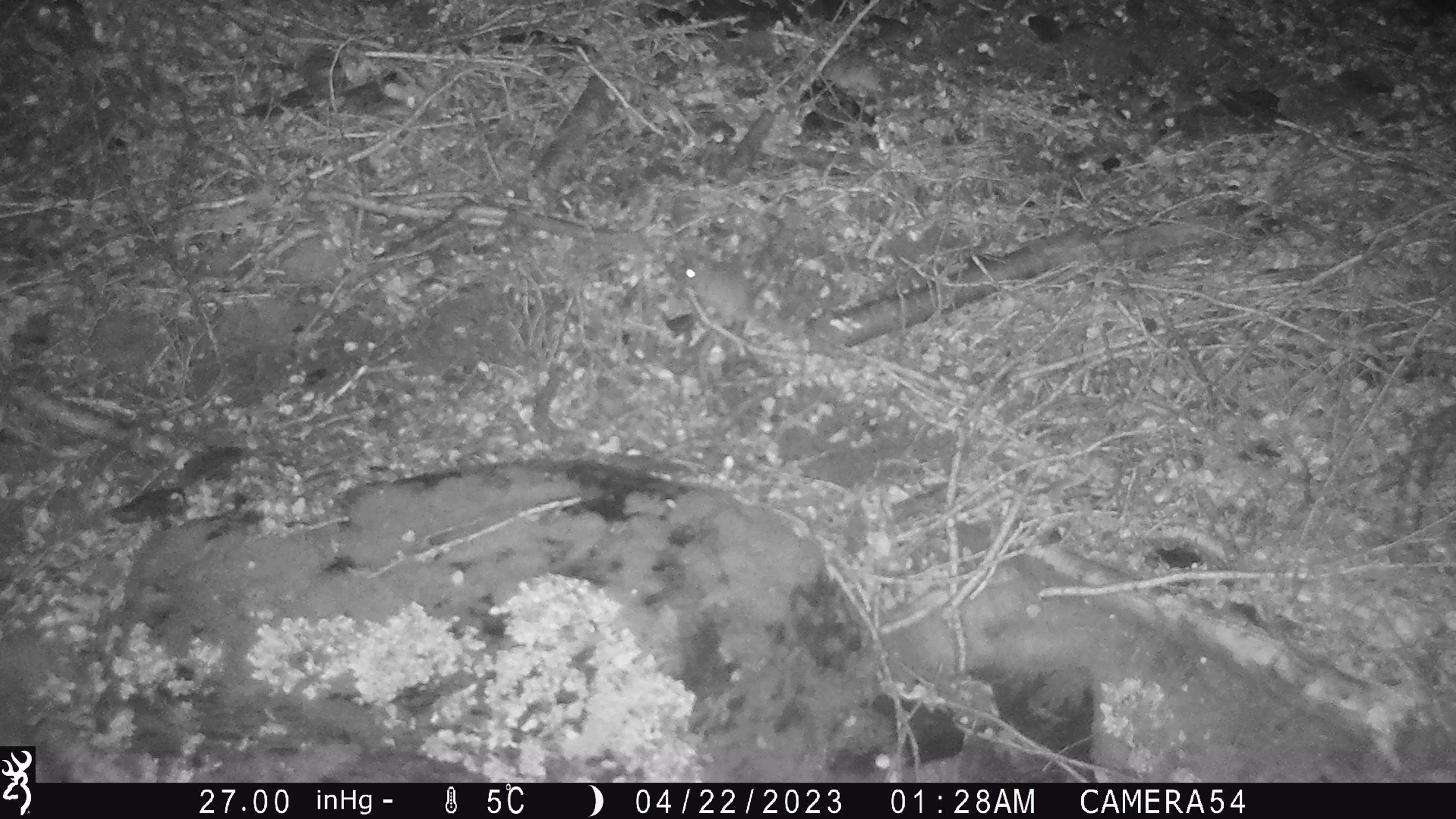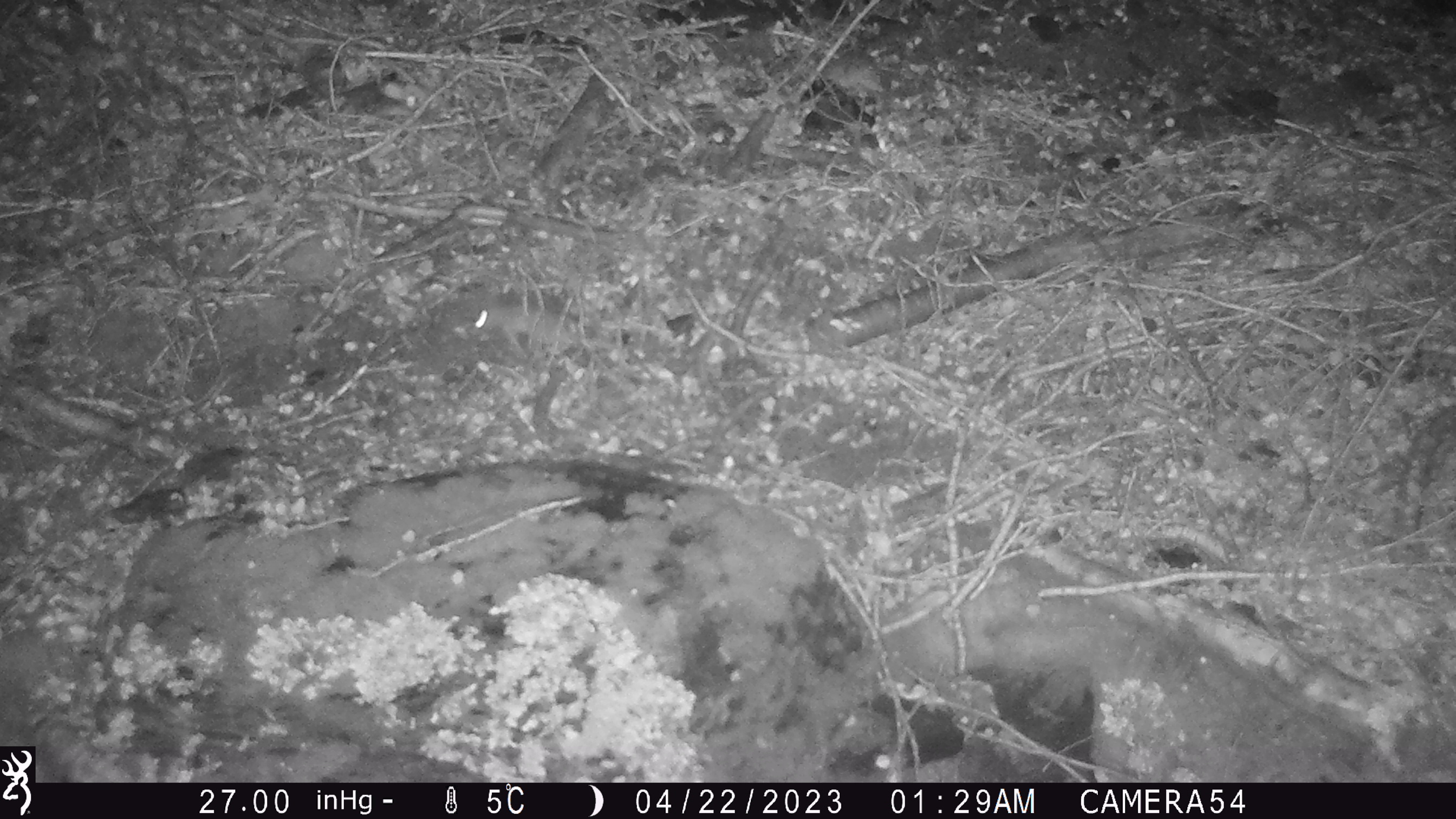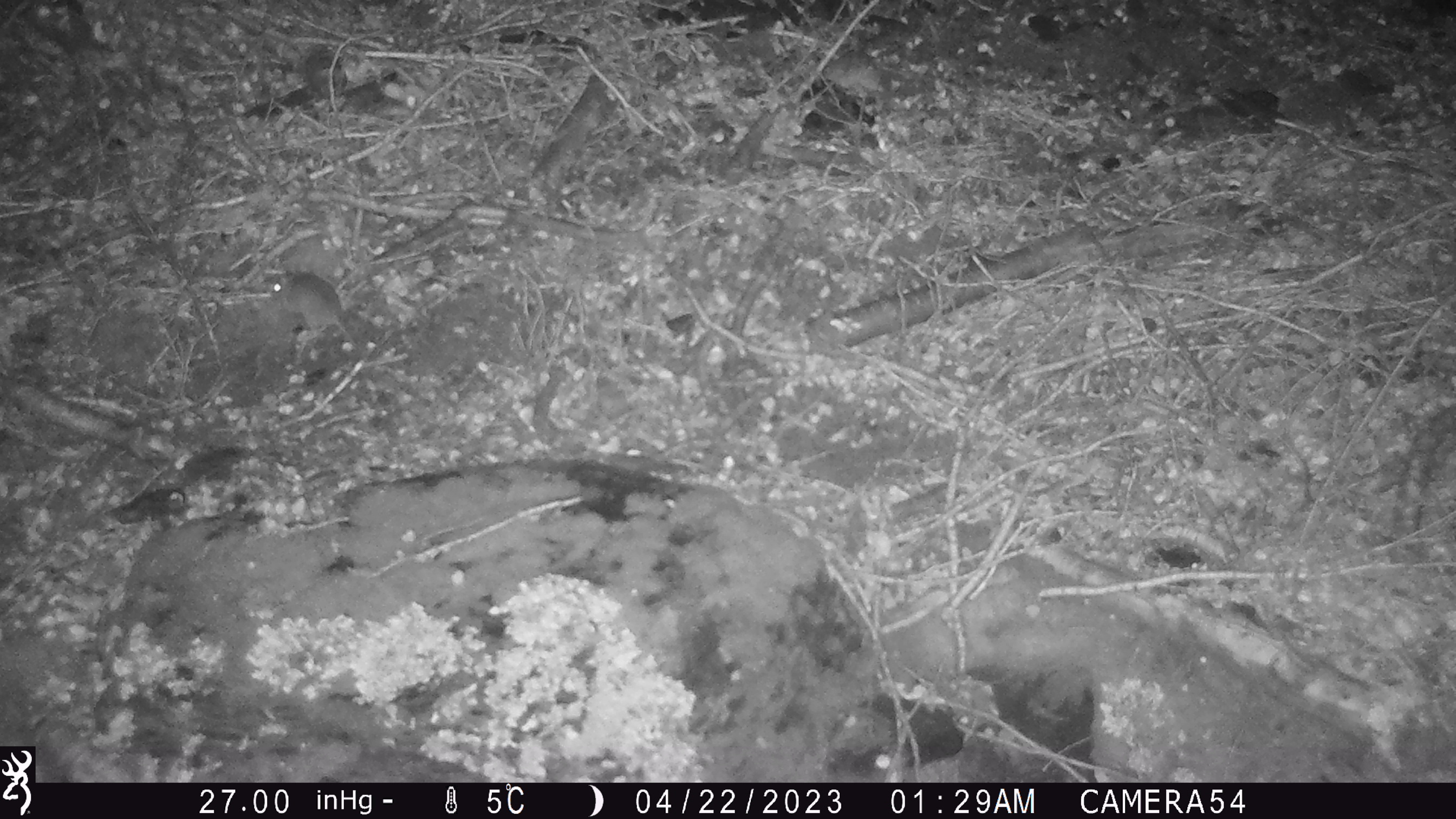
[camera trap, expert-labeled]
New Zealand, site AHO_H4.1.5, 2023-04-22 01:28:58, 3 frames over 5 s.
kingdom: Animalia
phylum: Chordata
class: Mammalia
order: Rodentia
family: Muridae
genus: Mus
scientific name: Mus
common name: mouse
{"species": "mouse (Mus)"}